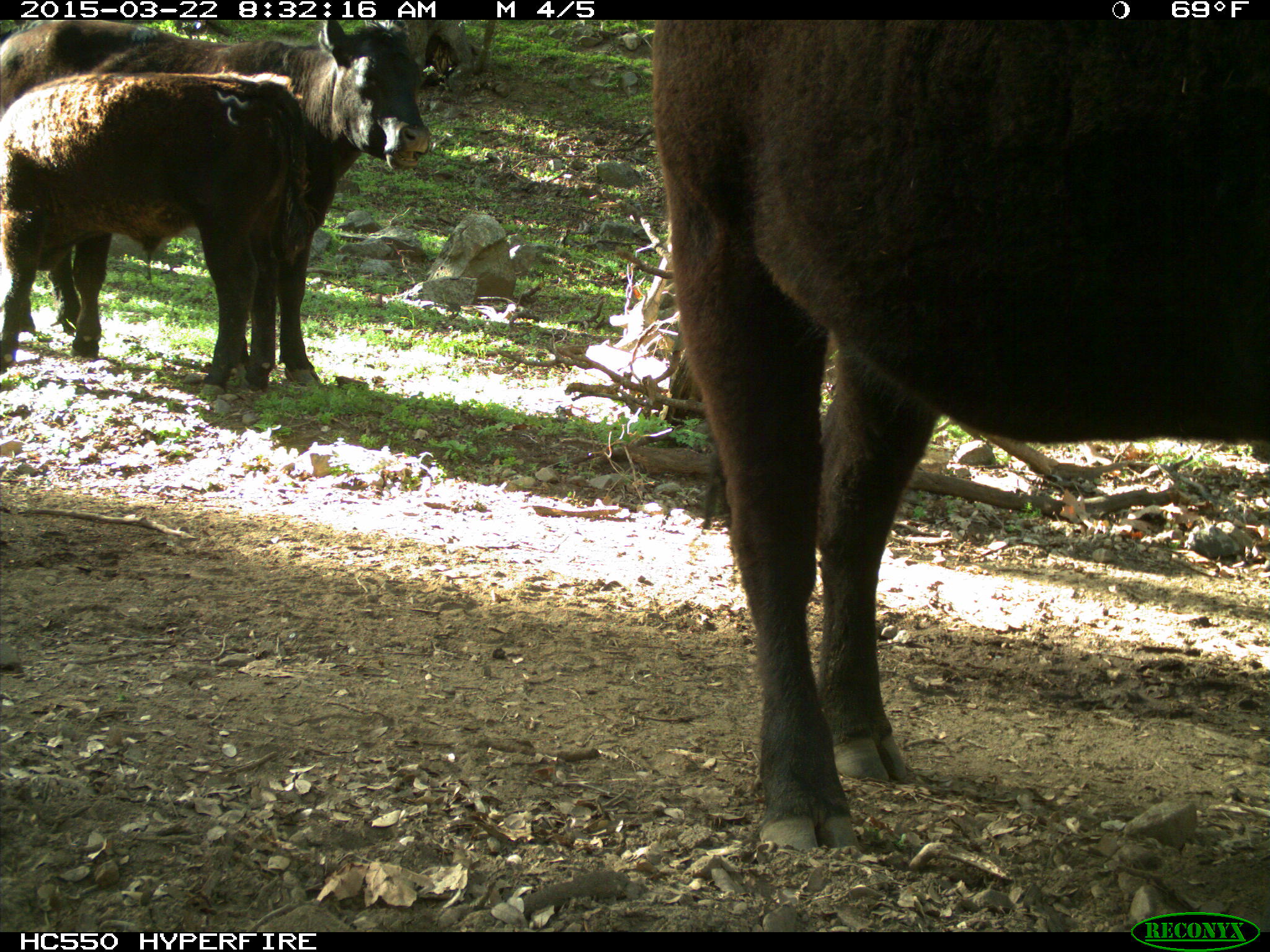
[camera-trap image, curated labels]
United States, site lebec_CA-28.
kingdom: Animalia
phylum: Chordata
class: Mammalia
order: Artiodactyla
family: Bovidae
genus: Bos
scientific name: Bos taurus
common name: domestic cow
Bos taurus (domestic cow).